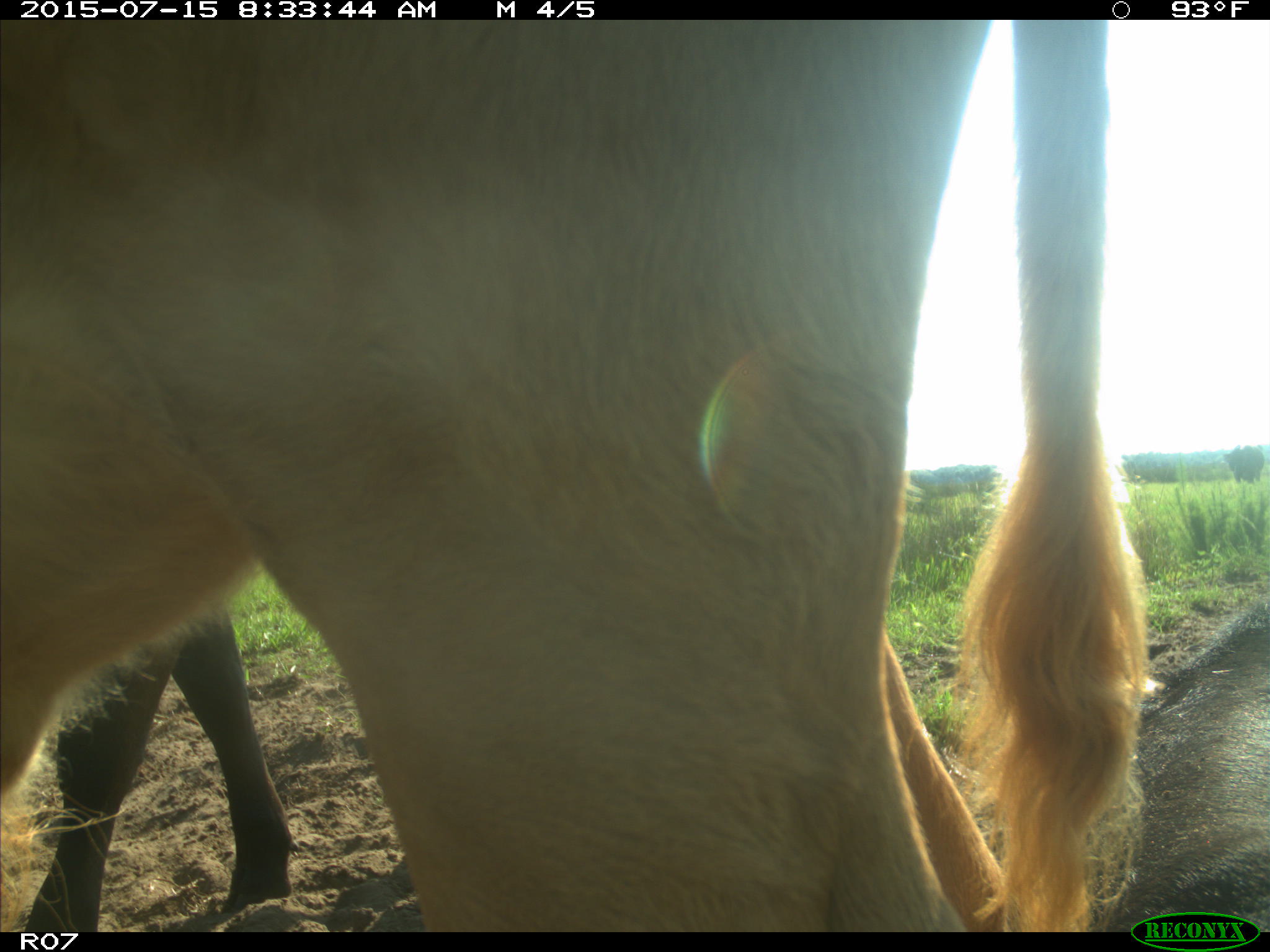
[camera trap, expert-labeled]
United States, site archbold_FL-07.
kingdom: Animalia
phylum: Chordata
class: Mammalia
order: Artiodactyla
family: Bovidae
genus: Bos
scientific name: Bos taurus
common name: domestic cow